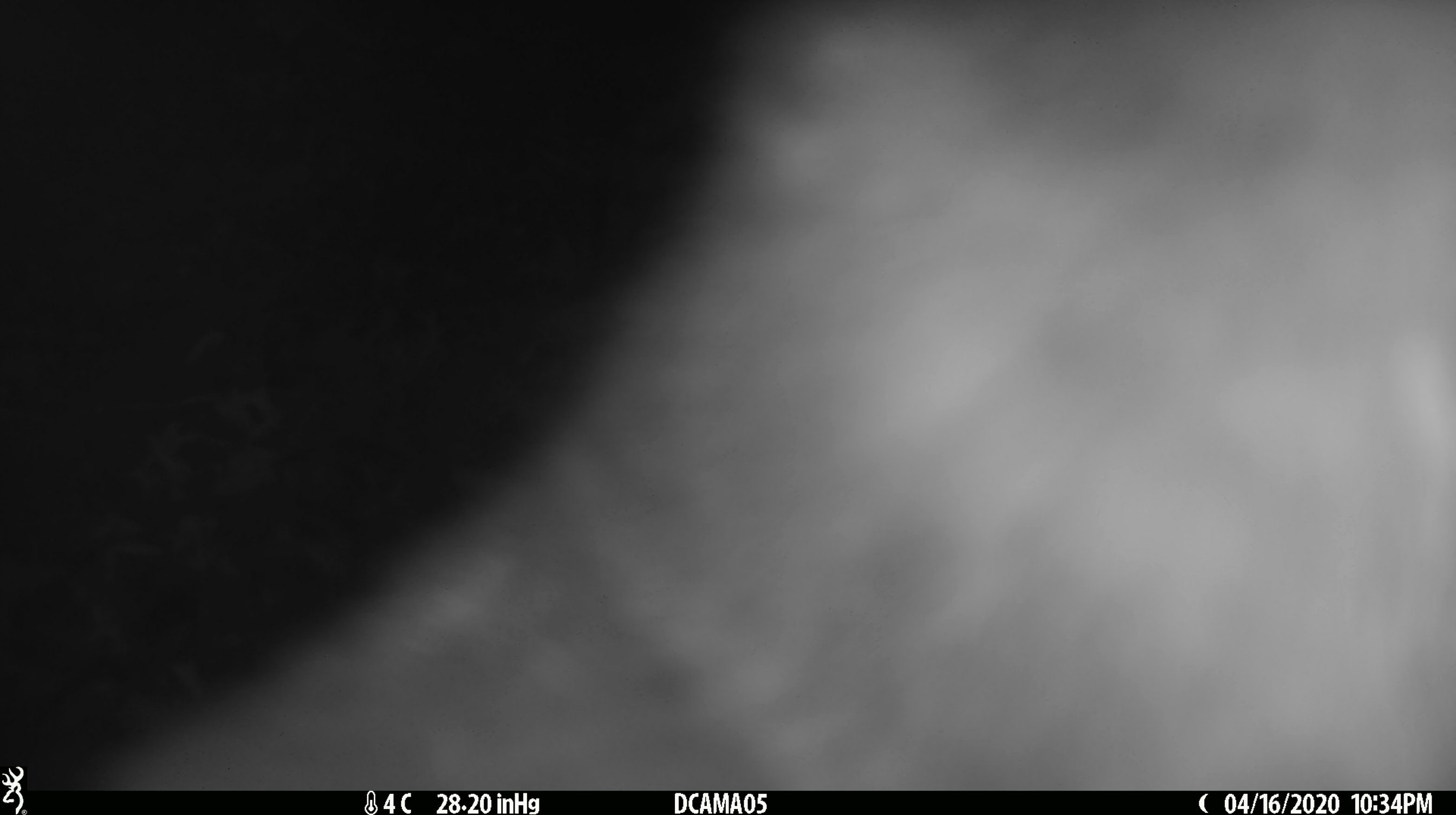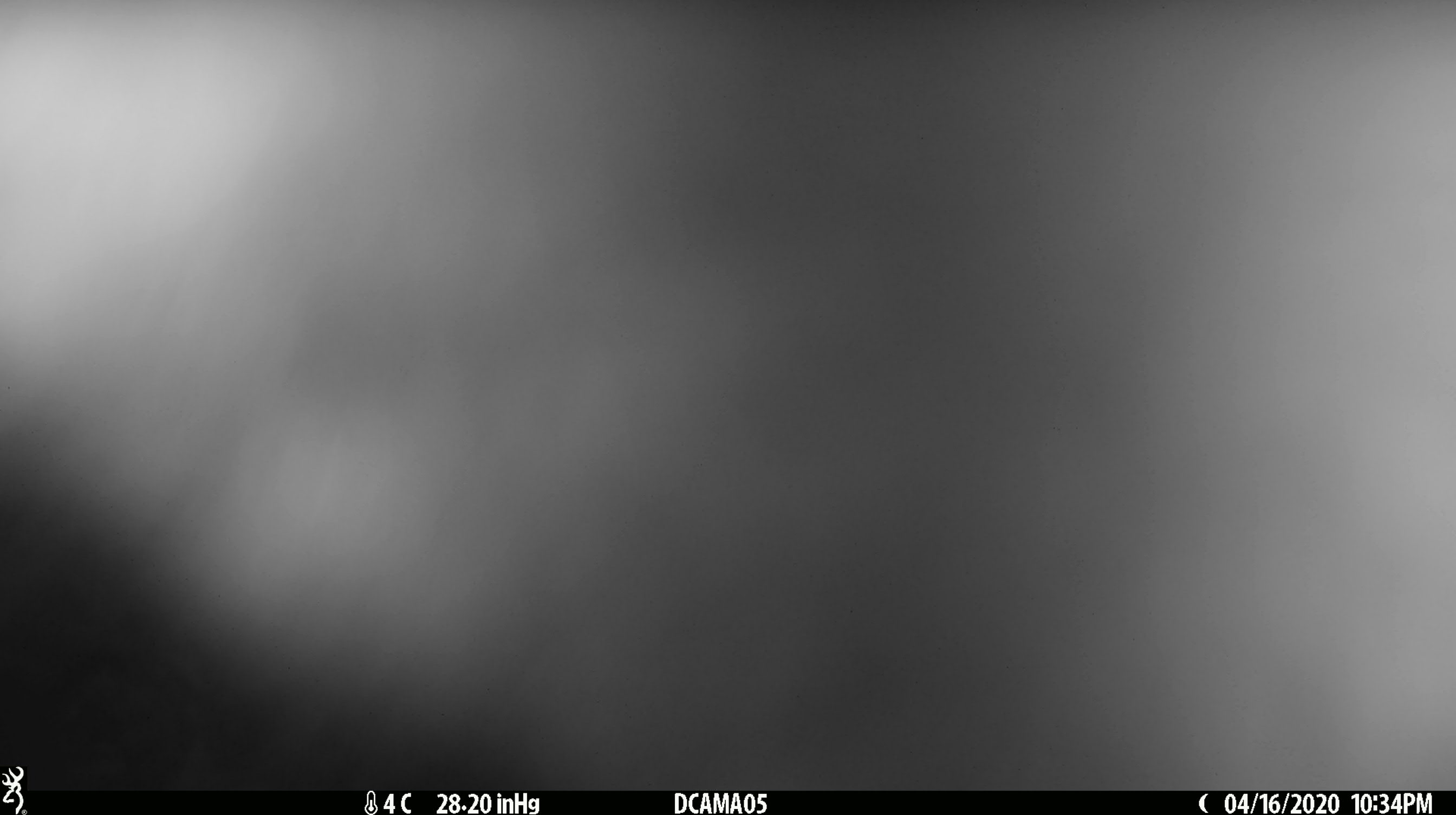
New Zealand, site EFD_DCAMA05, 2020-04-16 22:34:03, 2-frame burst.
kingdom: Animalia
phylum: Chordata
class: Mammalia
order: Diprotodontia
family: Phalangeridae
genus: Trichosurus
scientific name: Trichosurus vulpecula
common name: common brushtail possum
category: possum